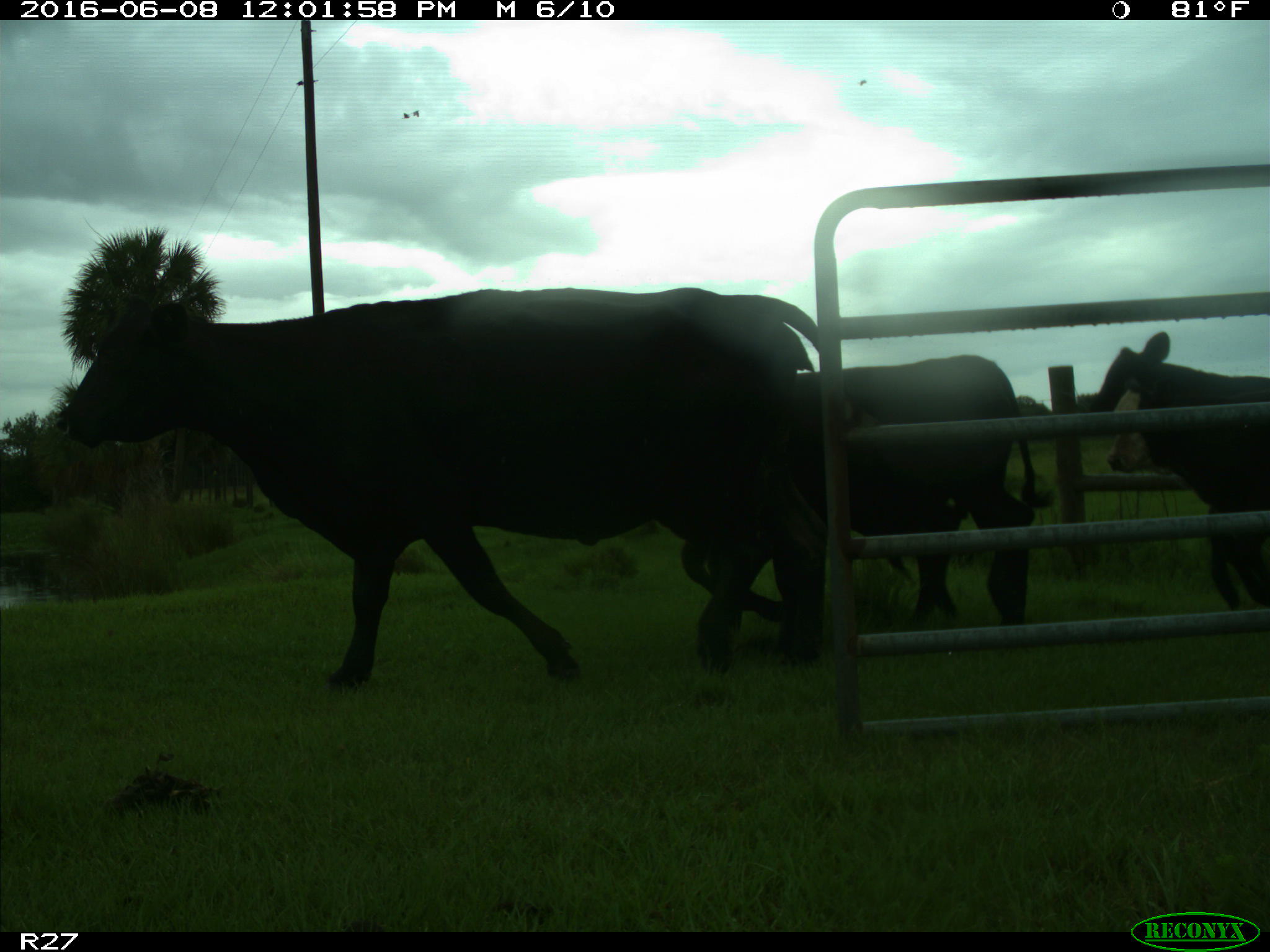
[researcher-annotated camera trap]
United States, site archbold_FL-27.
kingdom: Animalia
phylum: Chordata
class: Mammalia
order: Artiodactyla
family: Bovidae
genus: Bos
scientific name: Bos taurus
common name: domestic cow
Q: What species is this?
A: Bos taurus (domestic cow).